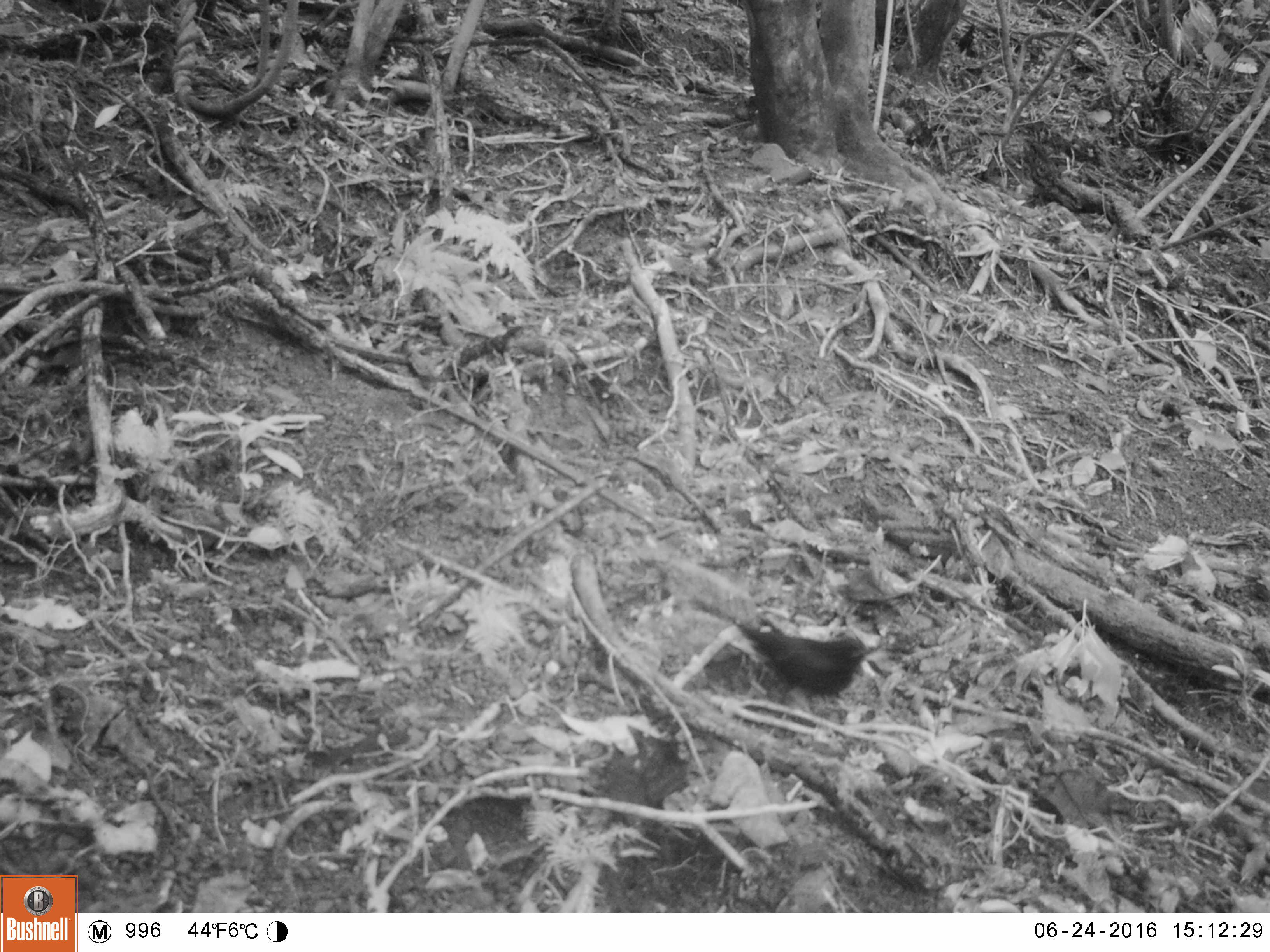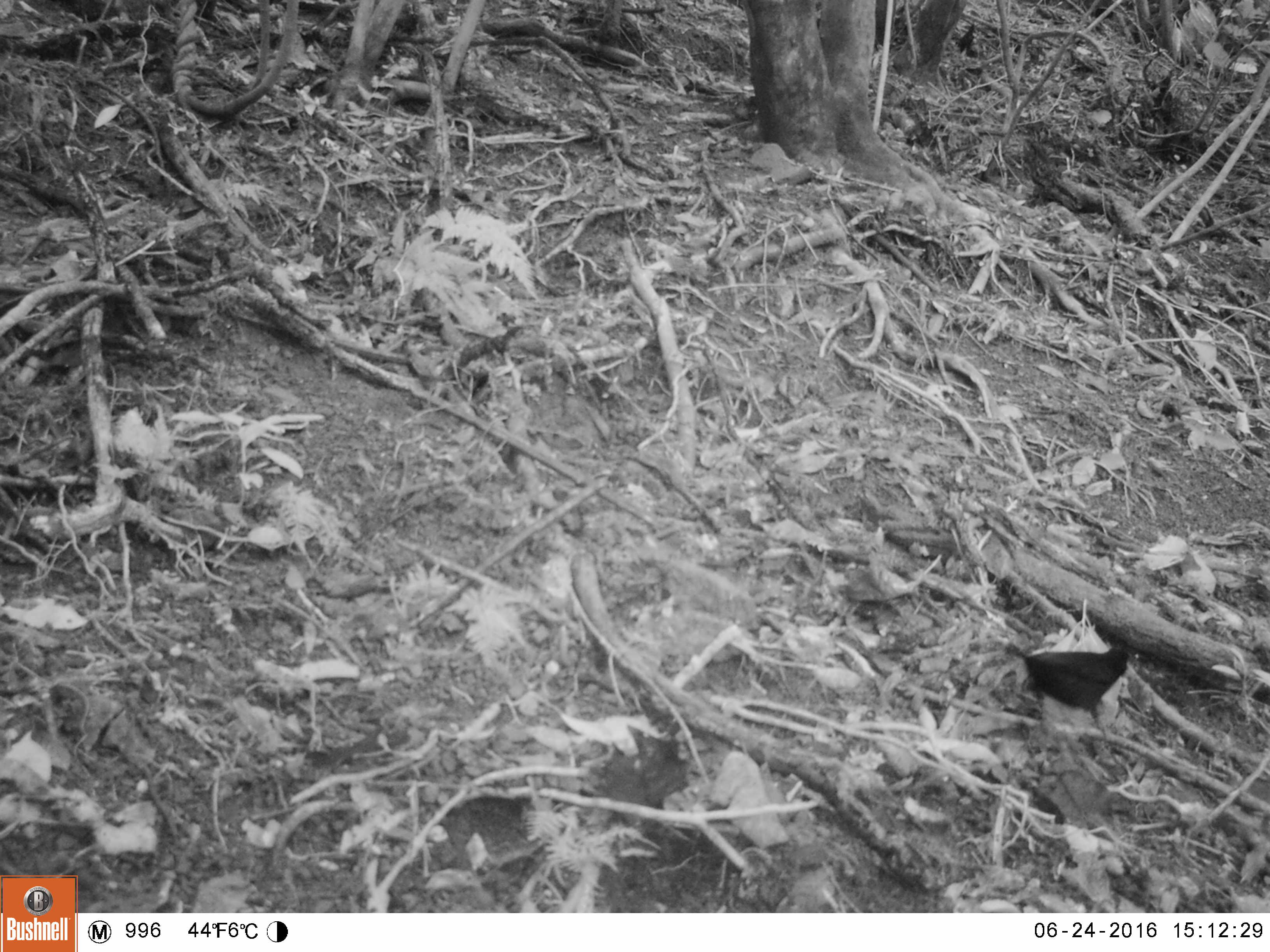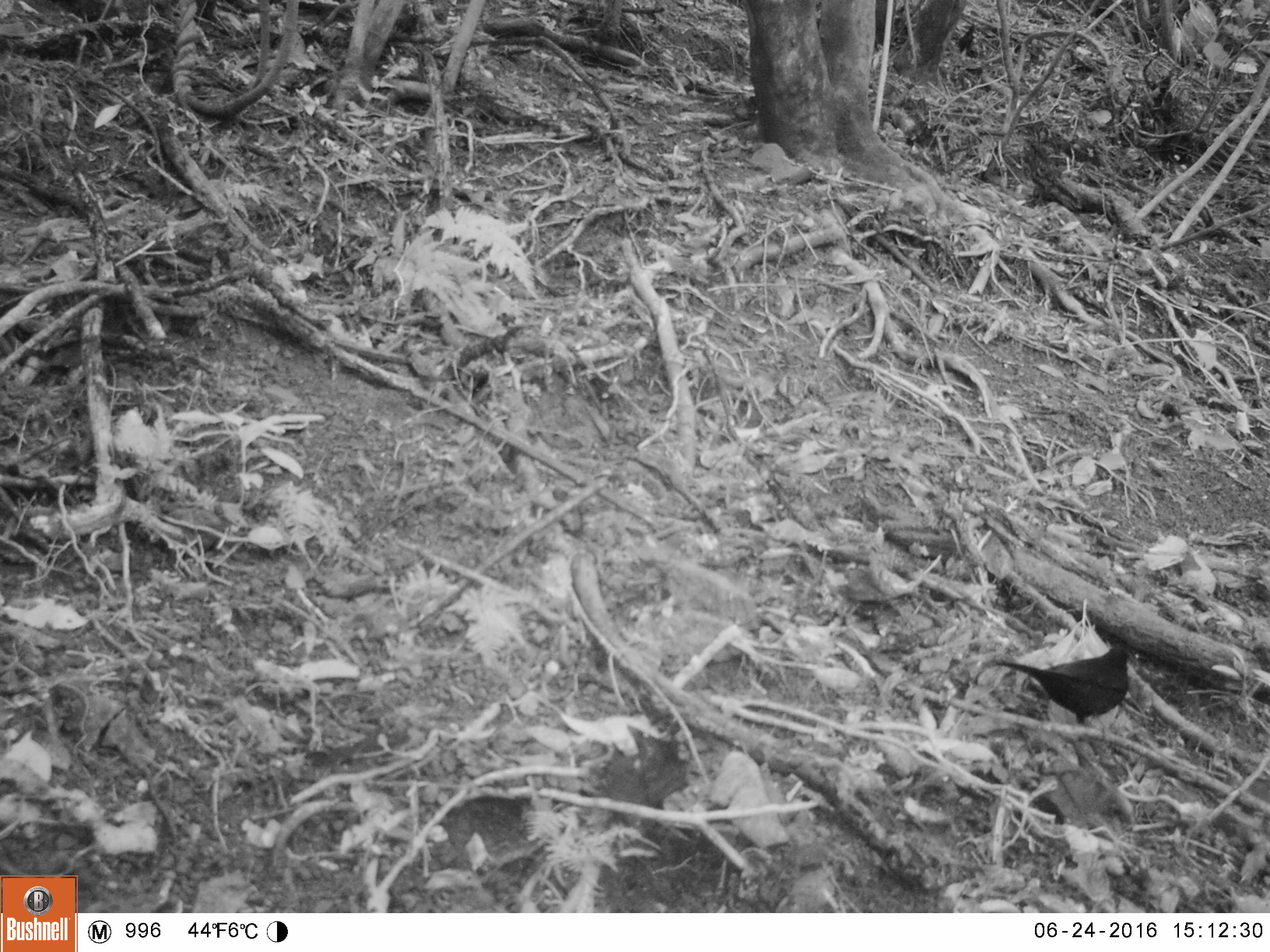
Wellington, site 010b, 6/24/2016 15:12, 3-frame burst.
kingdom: Animalia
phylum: Chordata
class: Aves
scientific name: Aves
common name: bird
Bird (Aves).